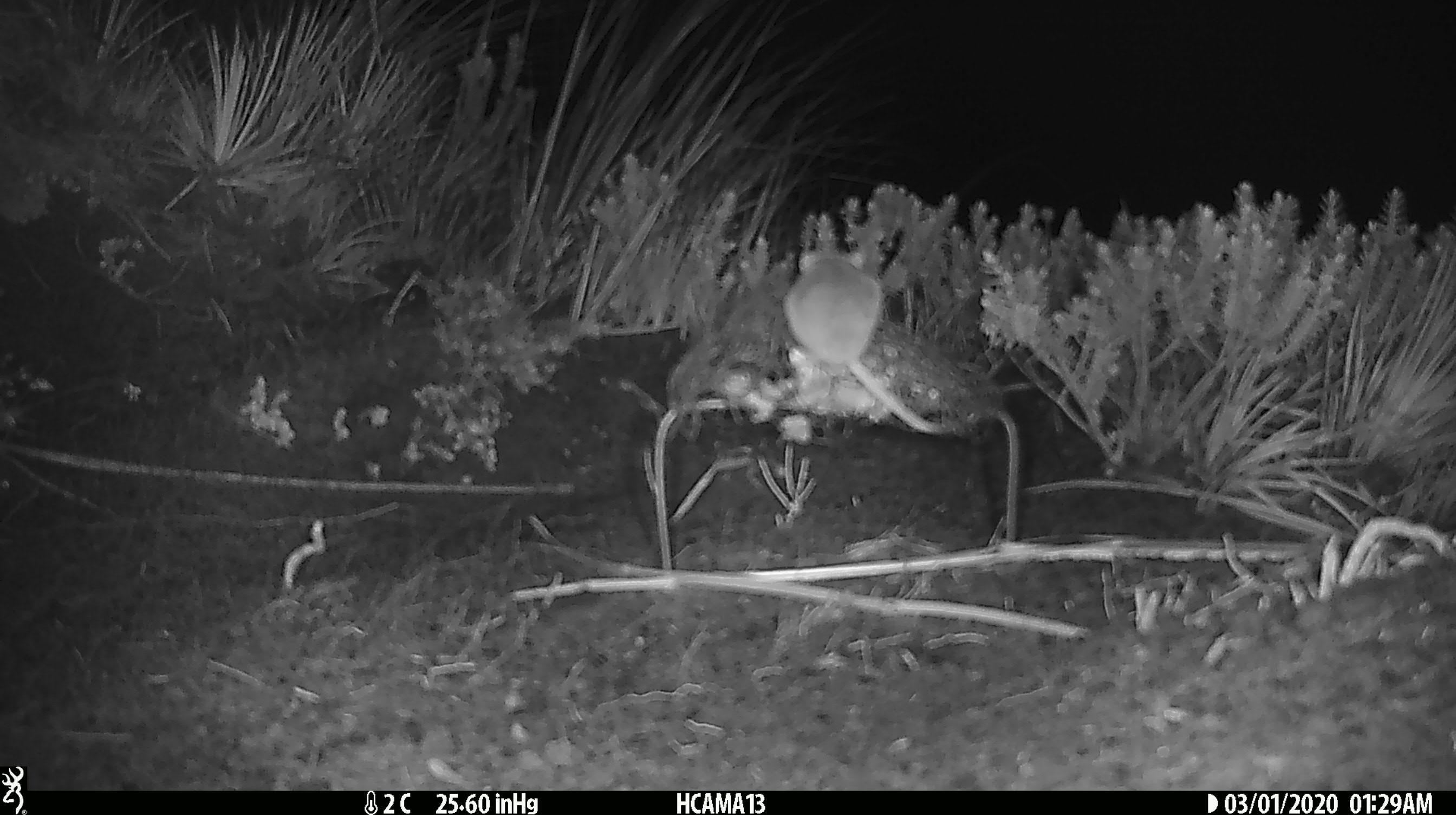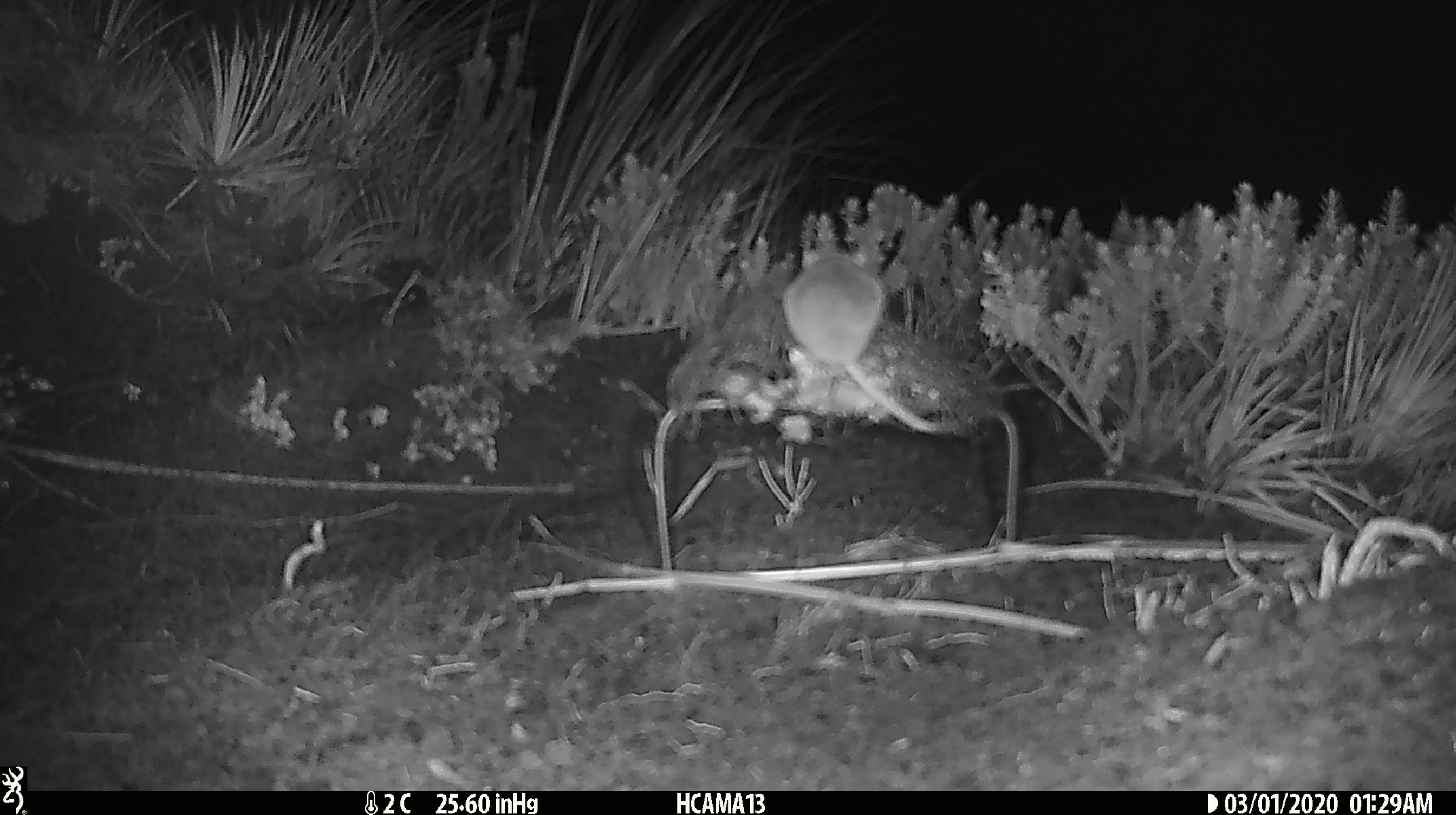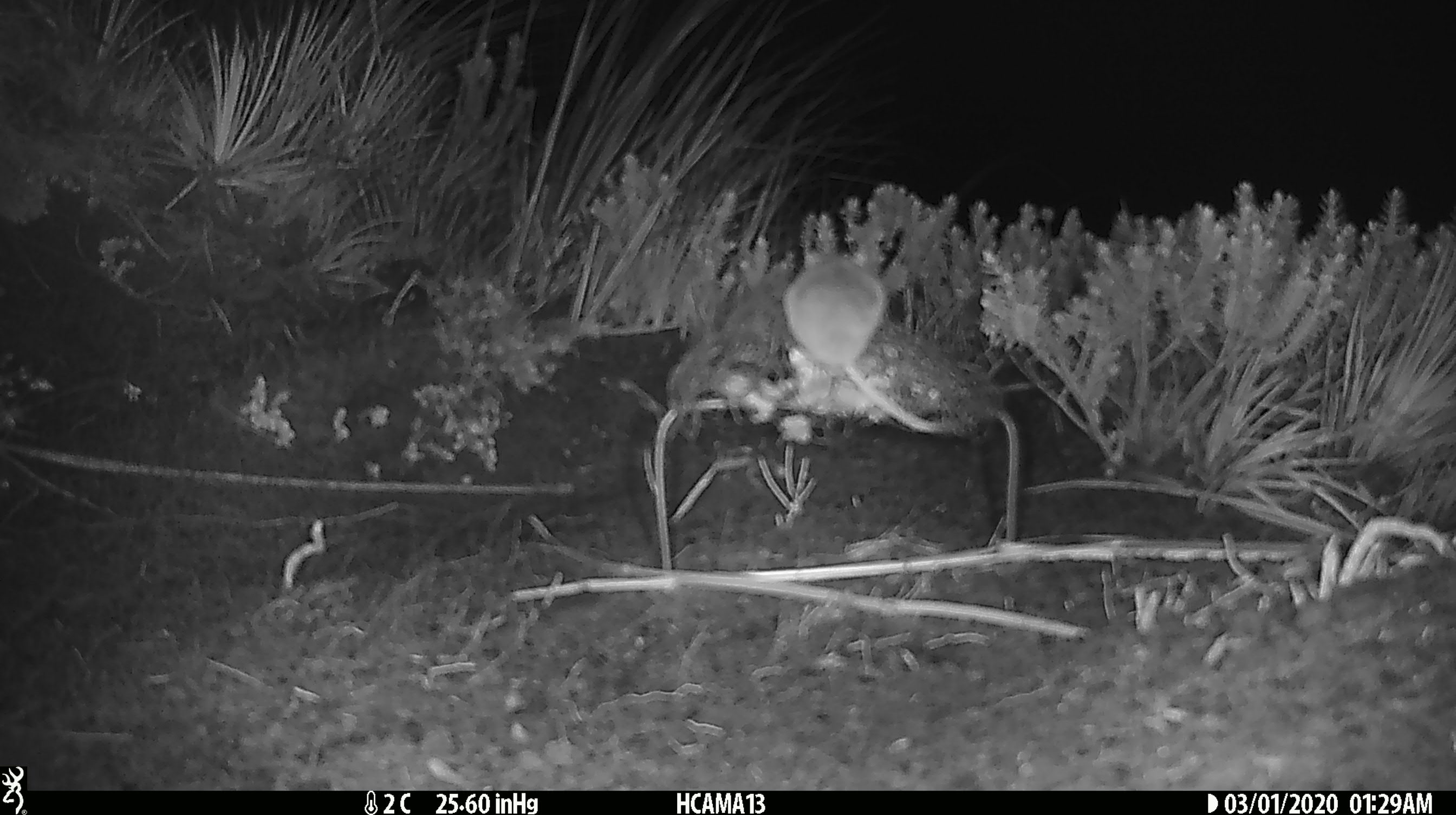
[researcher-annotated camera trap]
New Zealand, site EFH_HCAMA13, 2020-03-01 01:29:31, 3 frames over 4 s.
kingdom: Animalia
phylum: Chordata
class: Mammalia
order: Rodentia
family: Muridae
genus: Mus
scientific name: Mus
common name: mouse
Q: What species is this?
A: Mouse (Mus).